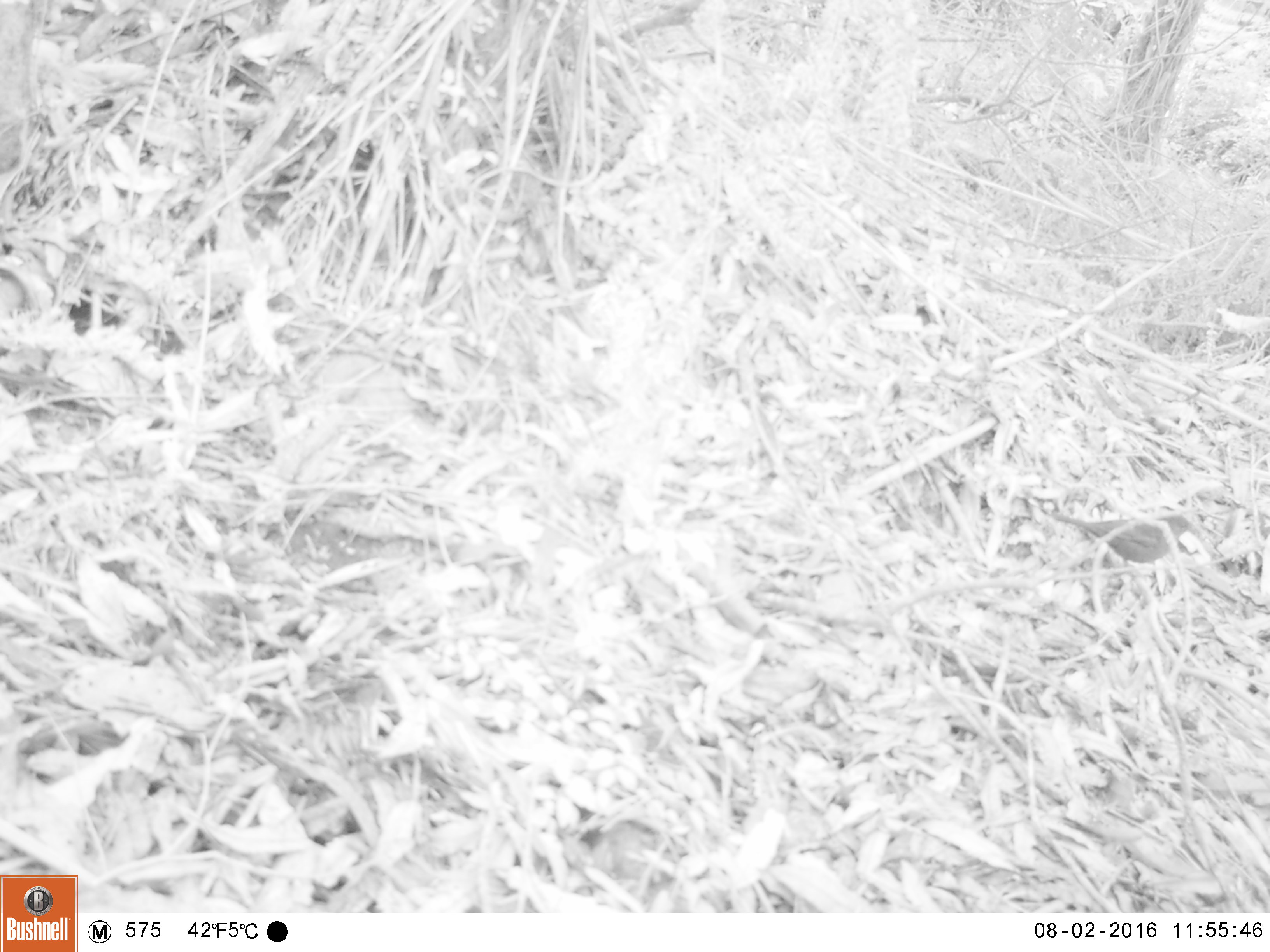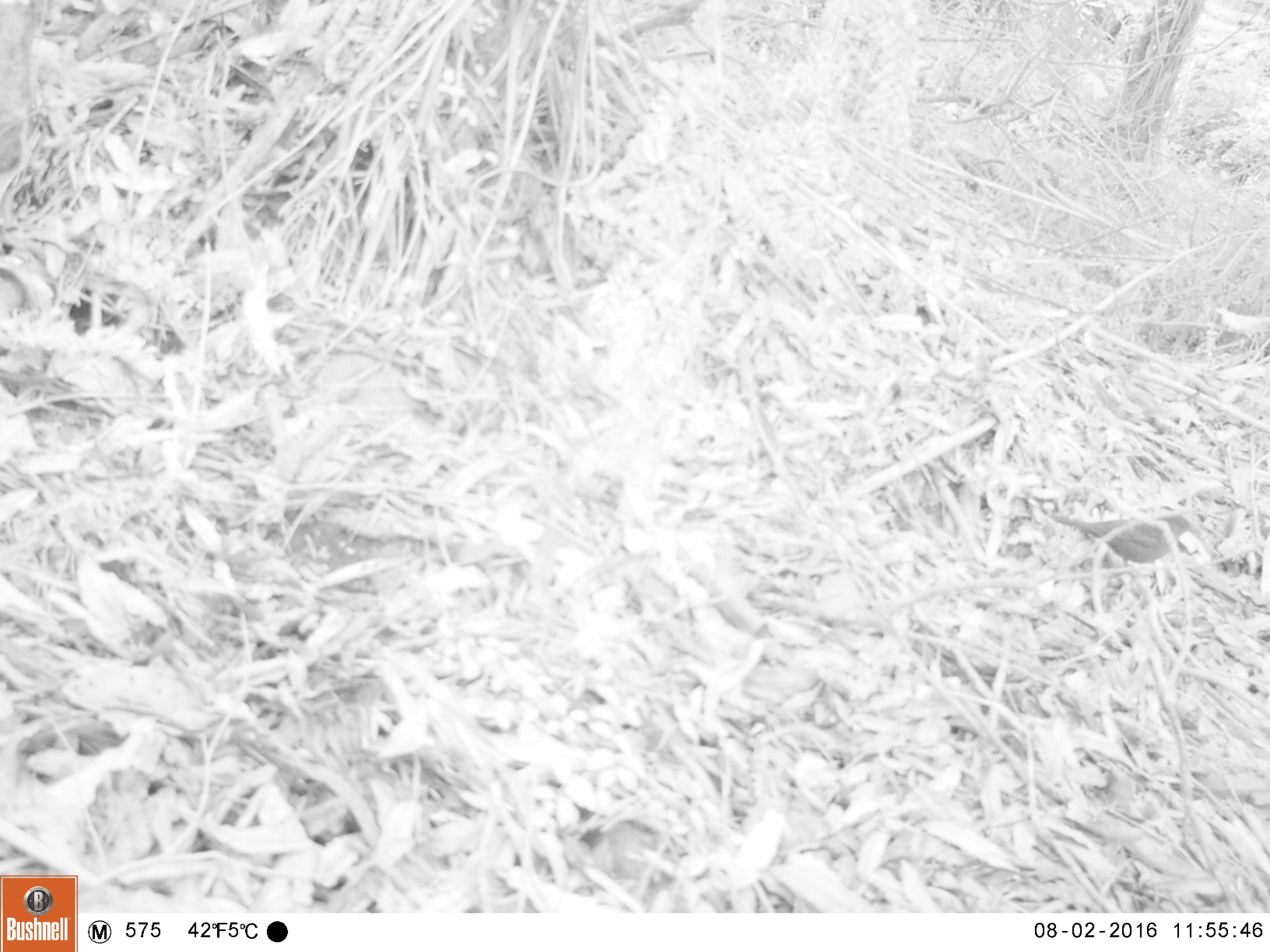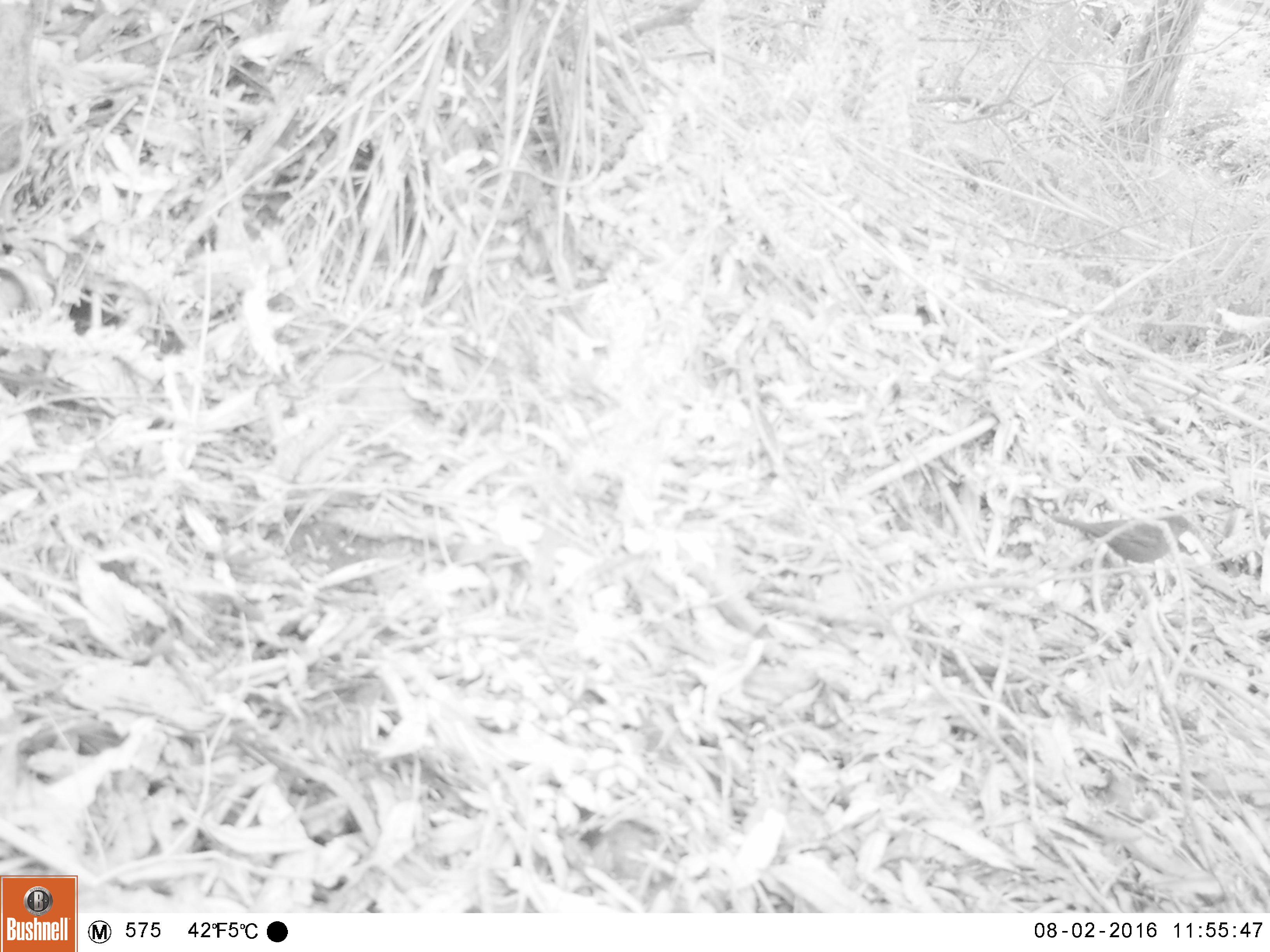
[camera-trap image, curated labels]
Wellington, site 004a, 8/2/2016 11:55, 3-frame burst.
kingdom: Animalia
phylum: Chordata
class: Aves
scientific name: Aves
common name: bird